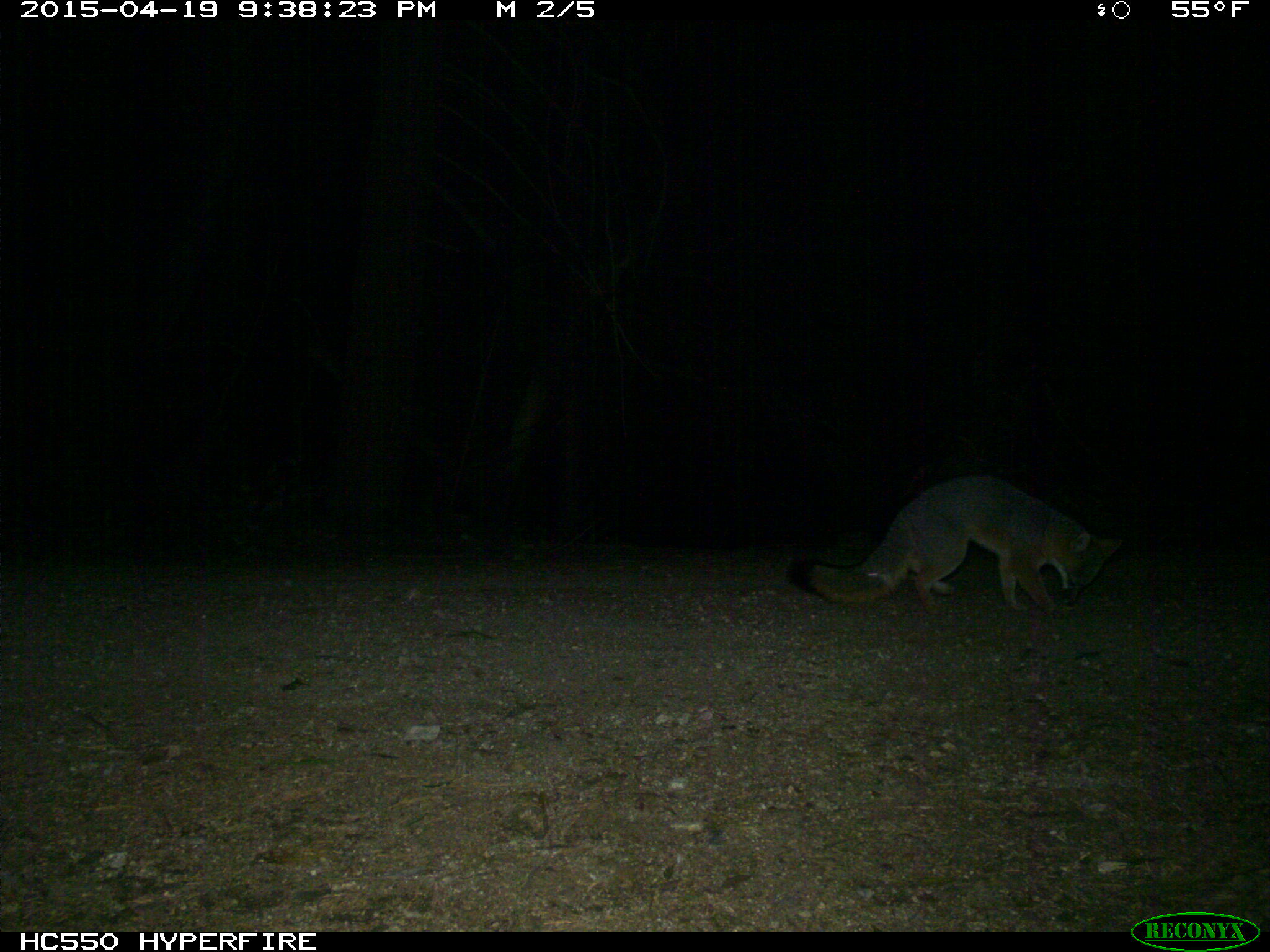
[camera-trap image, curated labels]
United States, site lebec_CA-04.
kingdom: Animalia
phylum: Chordata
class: Mammalia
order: Carnivora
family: Canidae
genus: Urocyon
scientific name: Urocyon cinereoargenteus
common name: gray fox